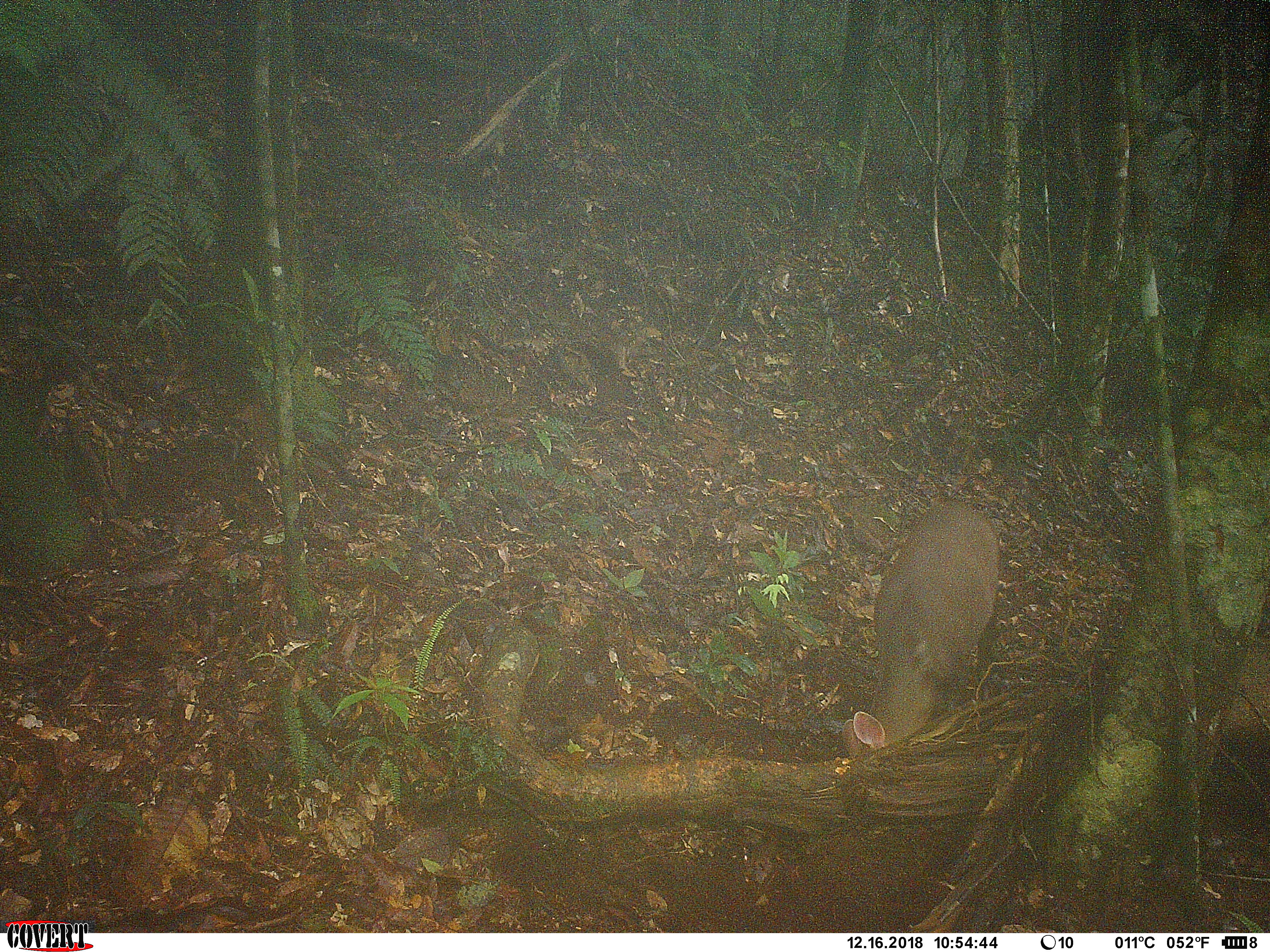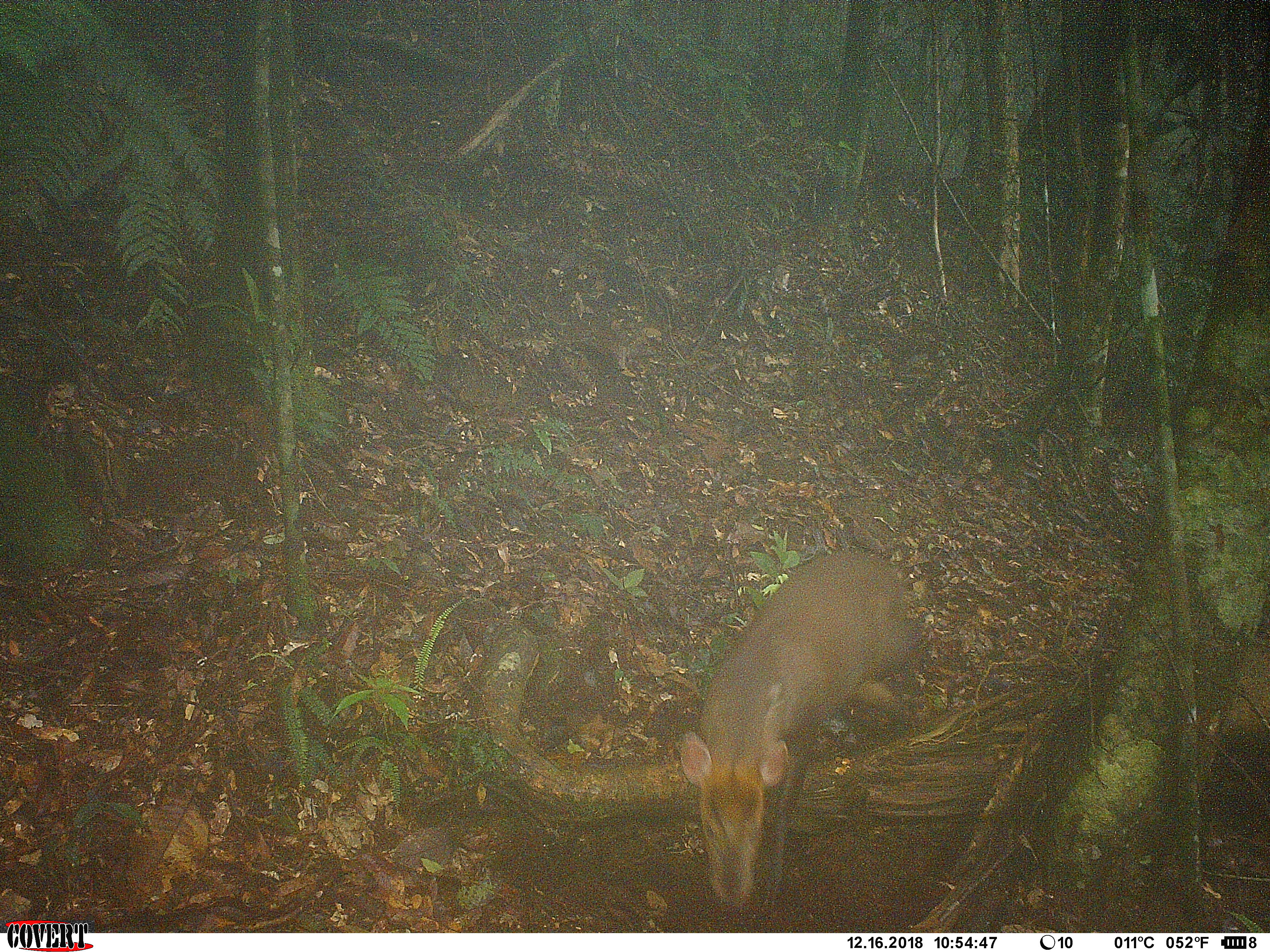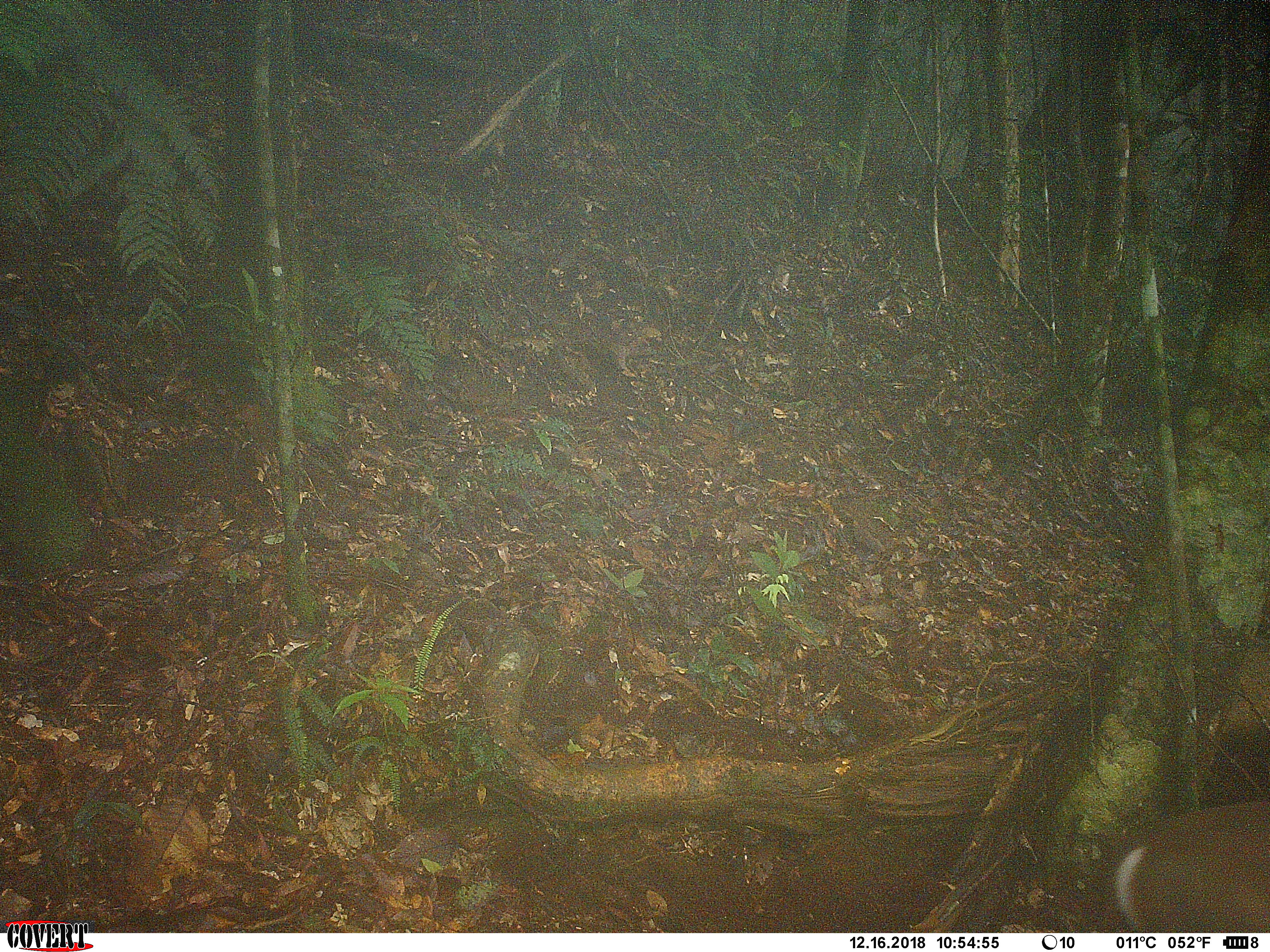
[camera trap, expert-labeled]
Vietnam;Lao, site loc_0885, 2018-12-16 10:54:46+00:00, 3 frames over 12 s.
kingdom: Animalia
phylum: Chordata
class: Mammalia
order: Artiodactyla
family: Cervidae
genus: Muntiacus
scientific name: Muntiacus rooseveltorum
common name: roosevelt's muntjac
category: roosevelts muntjac group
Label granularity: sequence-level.